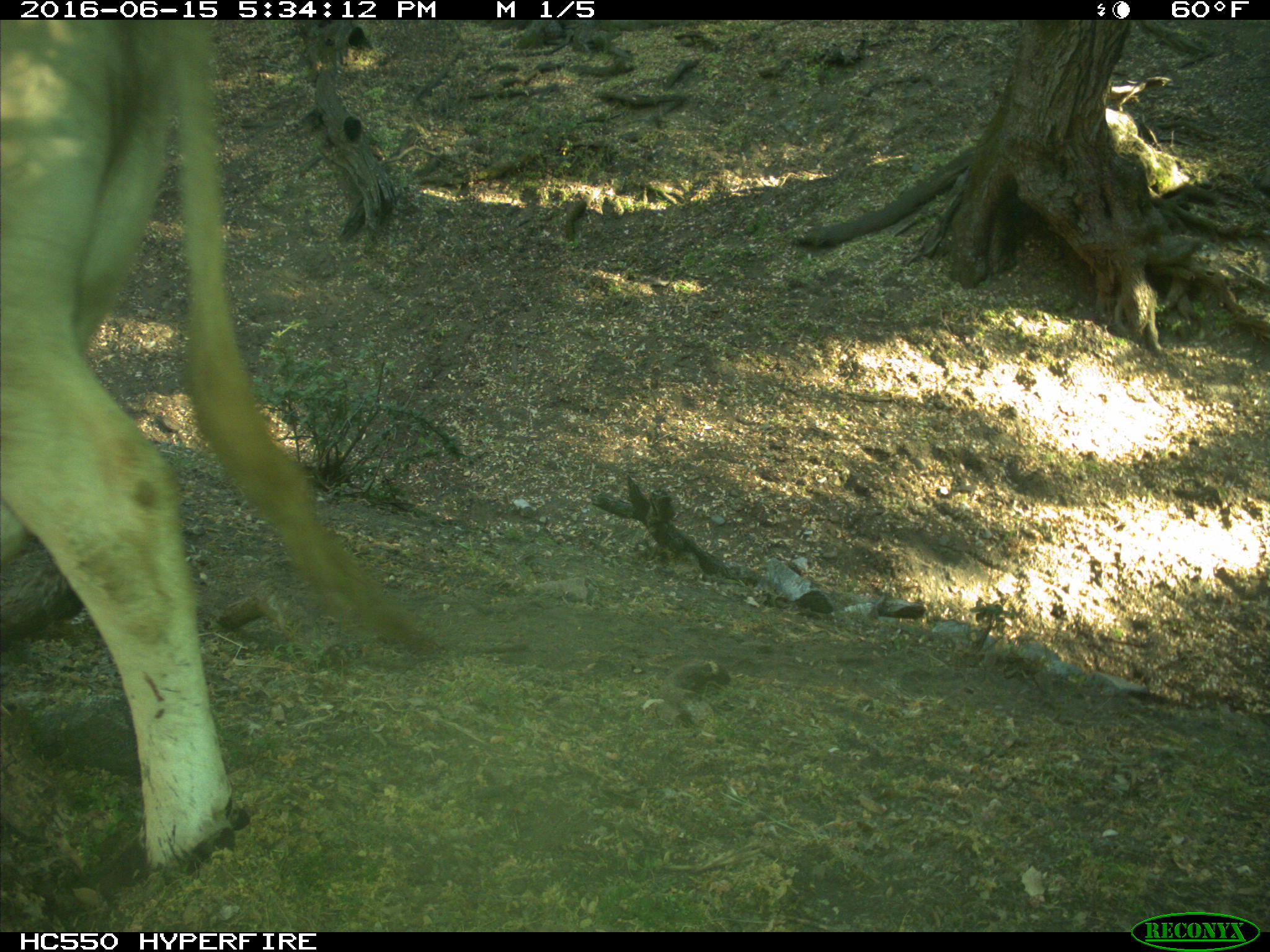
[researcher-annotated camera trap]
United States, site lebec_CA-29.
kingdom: Animalia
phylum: Chordata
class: Mammalia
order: Artiodactyla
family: Bovidae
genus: Bos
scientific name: Bos taurus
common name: domestic cow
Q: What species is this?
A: Bos taurus (domestic cow).